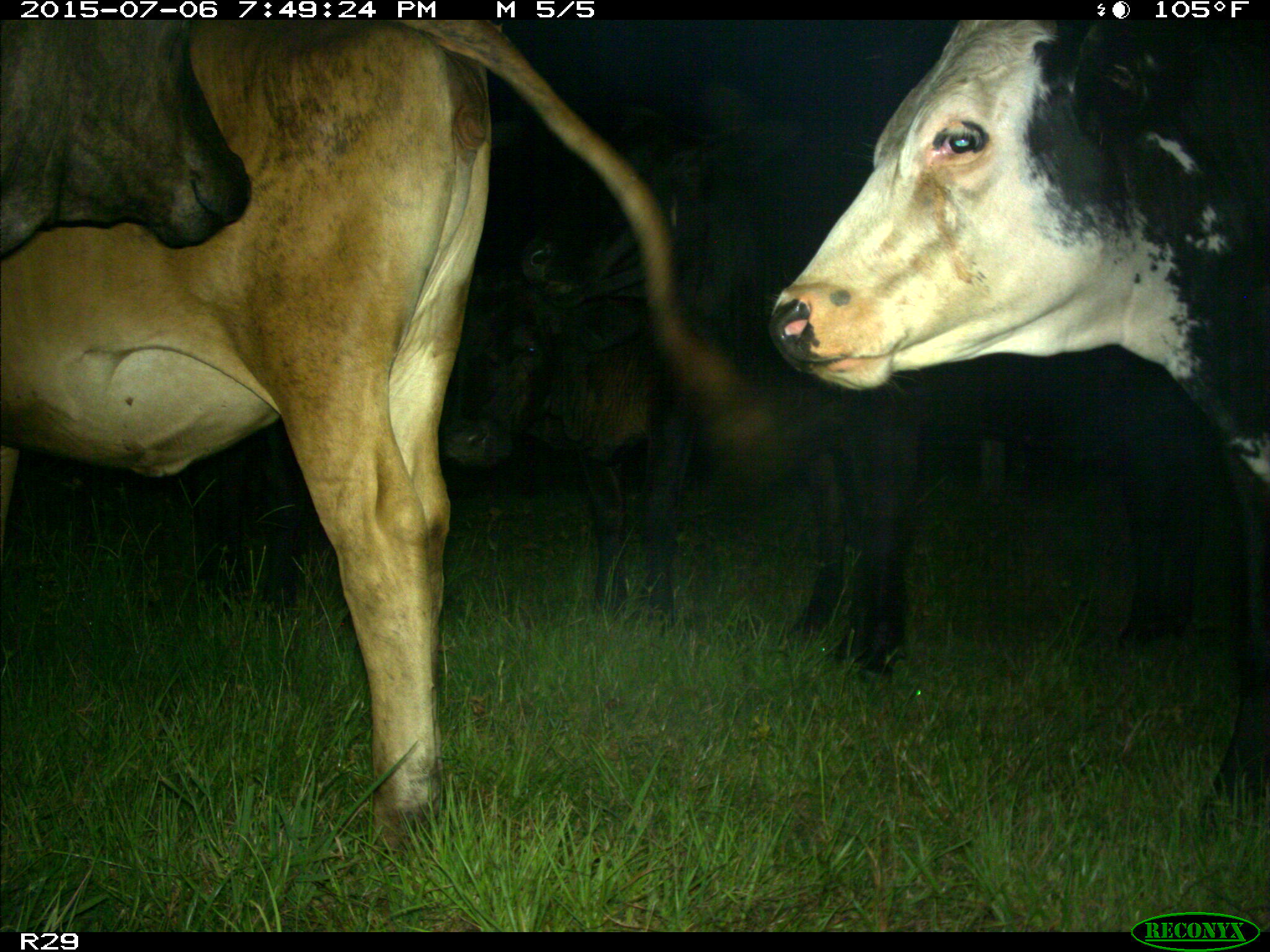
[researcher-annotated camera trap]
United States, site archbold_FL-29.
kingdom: Animalia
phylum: Chordata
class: Mammalia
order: Artiodactyla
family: Bovidae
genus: Bos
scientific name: Bos taurus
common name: domestic cow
Bos taurus (domestic cow).